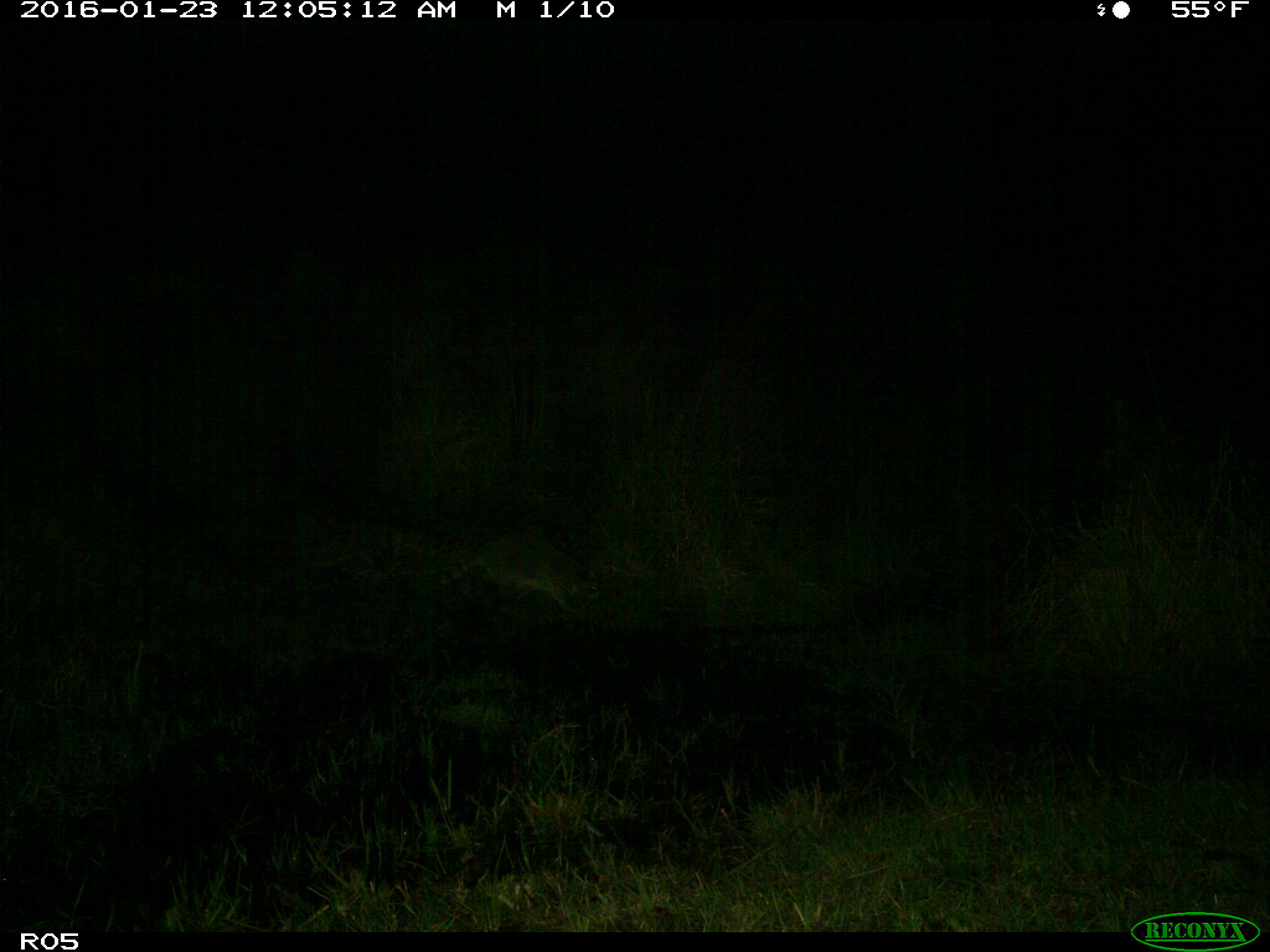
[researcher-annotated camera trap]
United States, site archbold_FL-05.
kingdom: Animalia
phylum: Chordata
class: Mammalia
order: Carnivora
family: Procyonidae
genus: Procyon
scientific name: Procyon lotor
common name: common raccoon